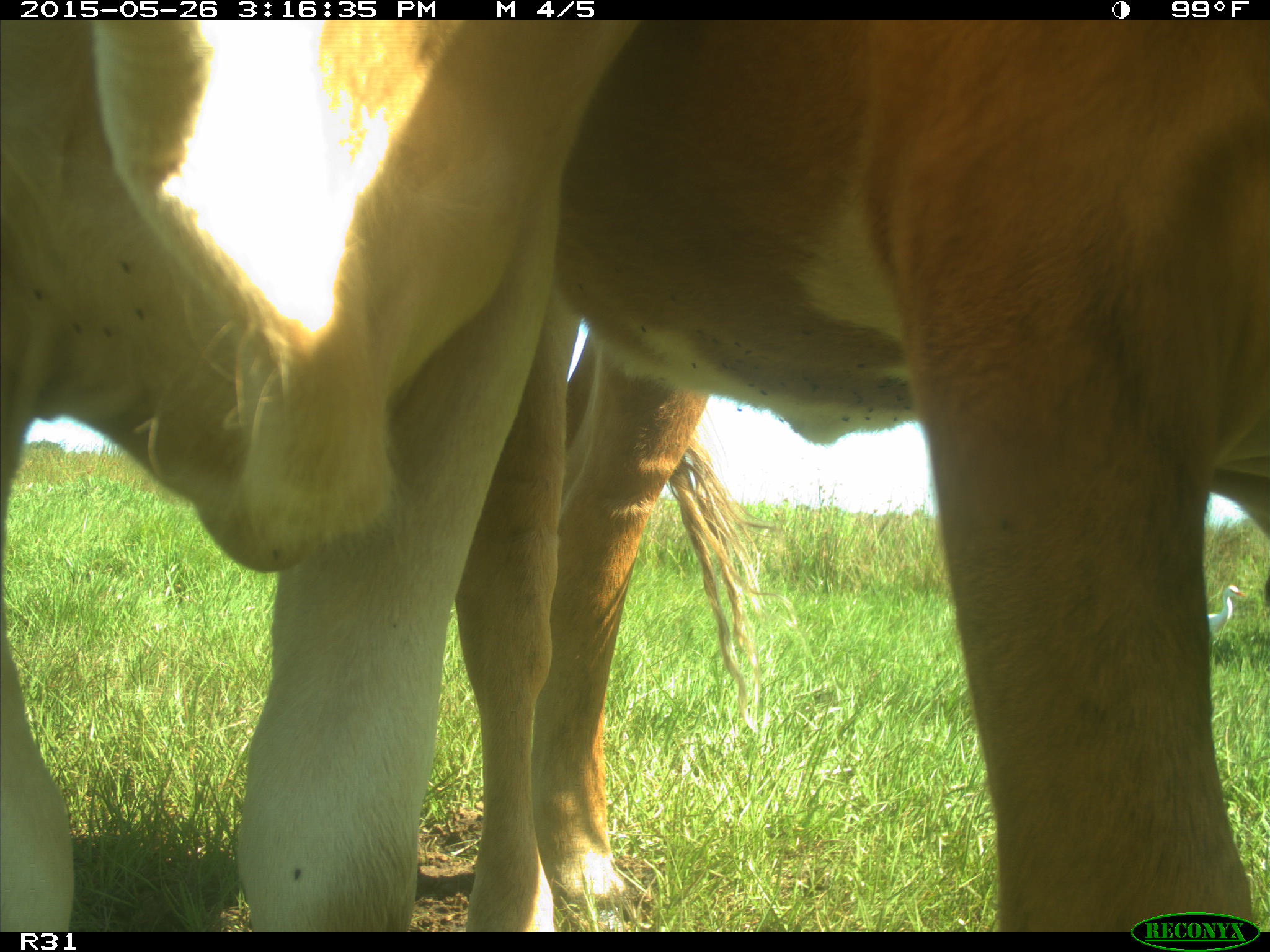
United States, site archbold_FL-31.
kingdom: Animalia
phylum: Chordata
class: Mammalia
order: Artiodactyla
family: Bovidae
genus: Bos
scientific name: Bos taurus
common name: domestic cow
Bos taurus (domestic cow).